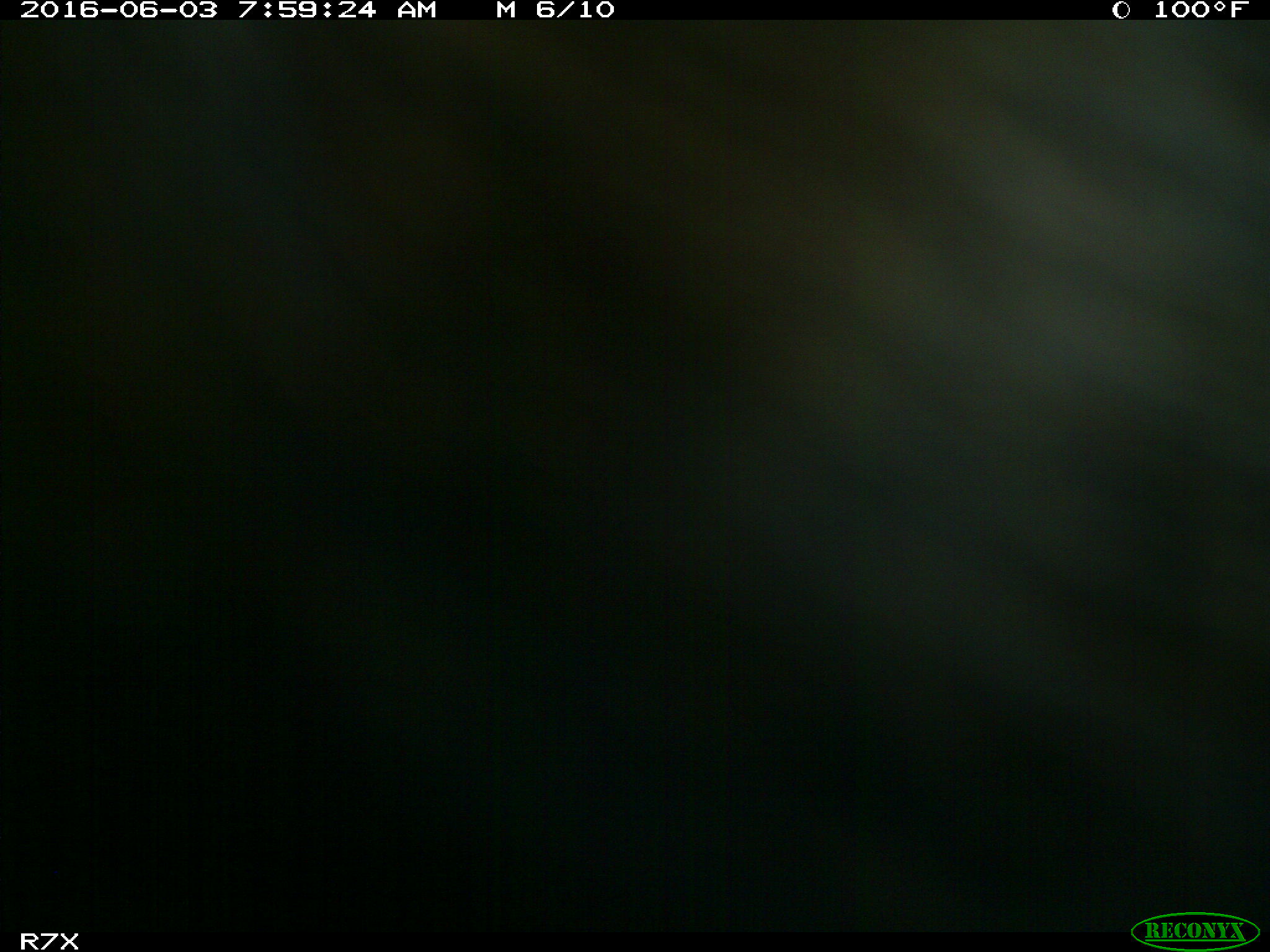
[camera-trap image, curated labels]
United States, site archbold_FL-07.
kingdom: Animalia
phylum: Chordata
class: Mammalia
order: Artiodactyla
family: Bovidae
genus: Bos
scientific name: Bos taurus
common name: domestic cow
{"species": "Bos taurus (domestic cow)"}